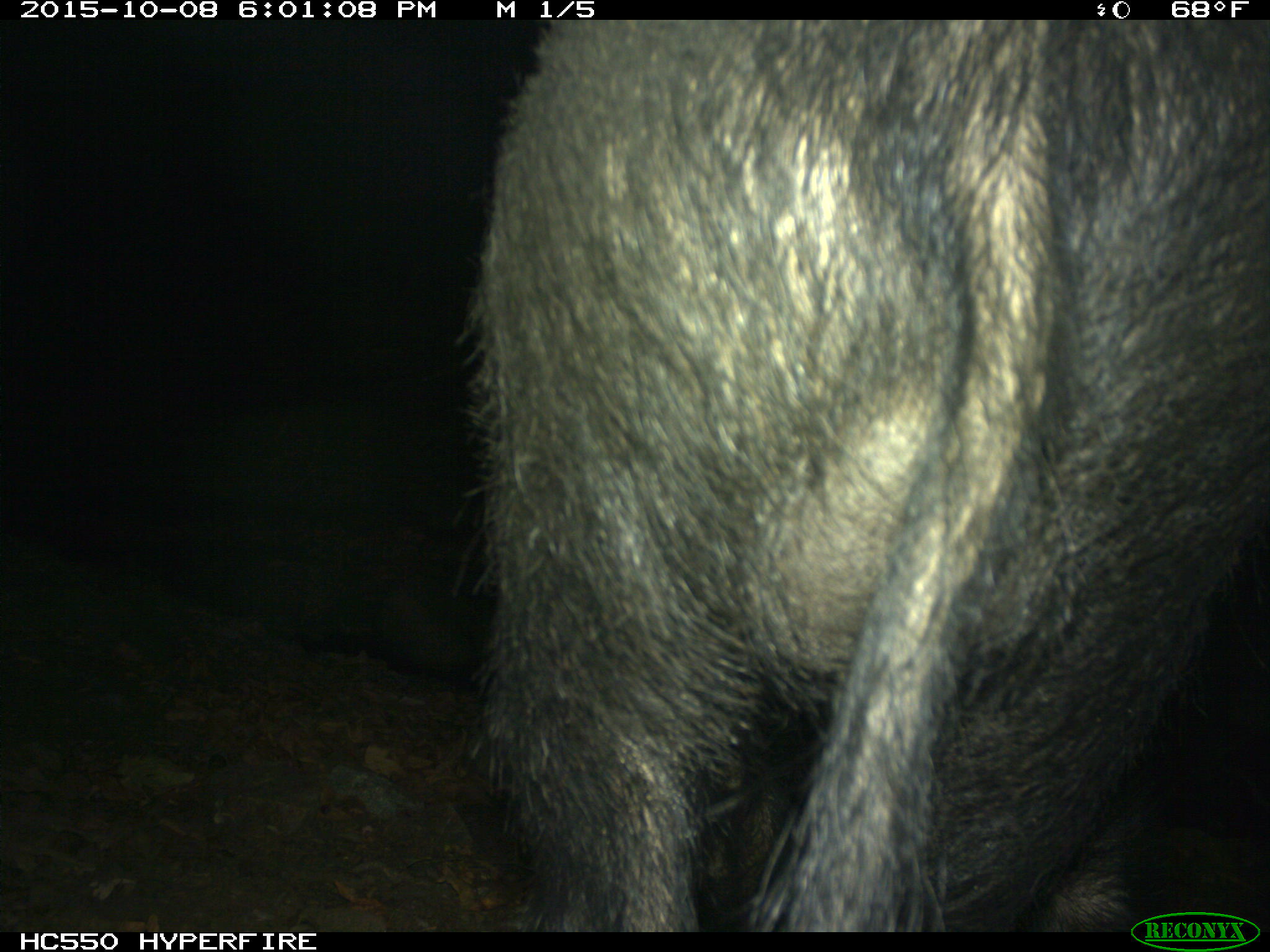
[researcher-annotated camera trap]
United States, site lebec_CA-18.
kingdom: Animalia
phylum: Chordata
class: Mammalia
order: Artiodactyla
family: Suidae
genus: Sus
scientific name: Sus scrofa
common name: wild boar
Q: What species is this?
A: Sus scrofa (wild boar).